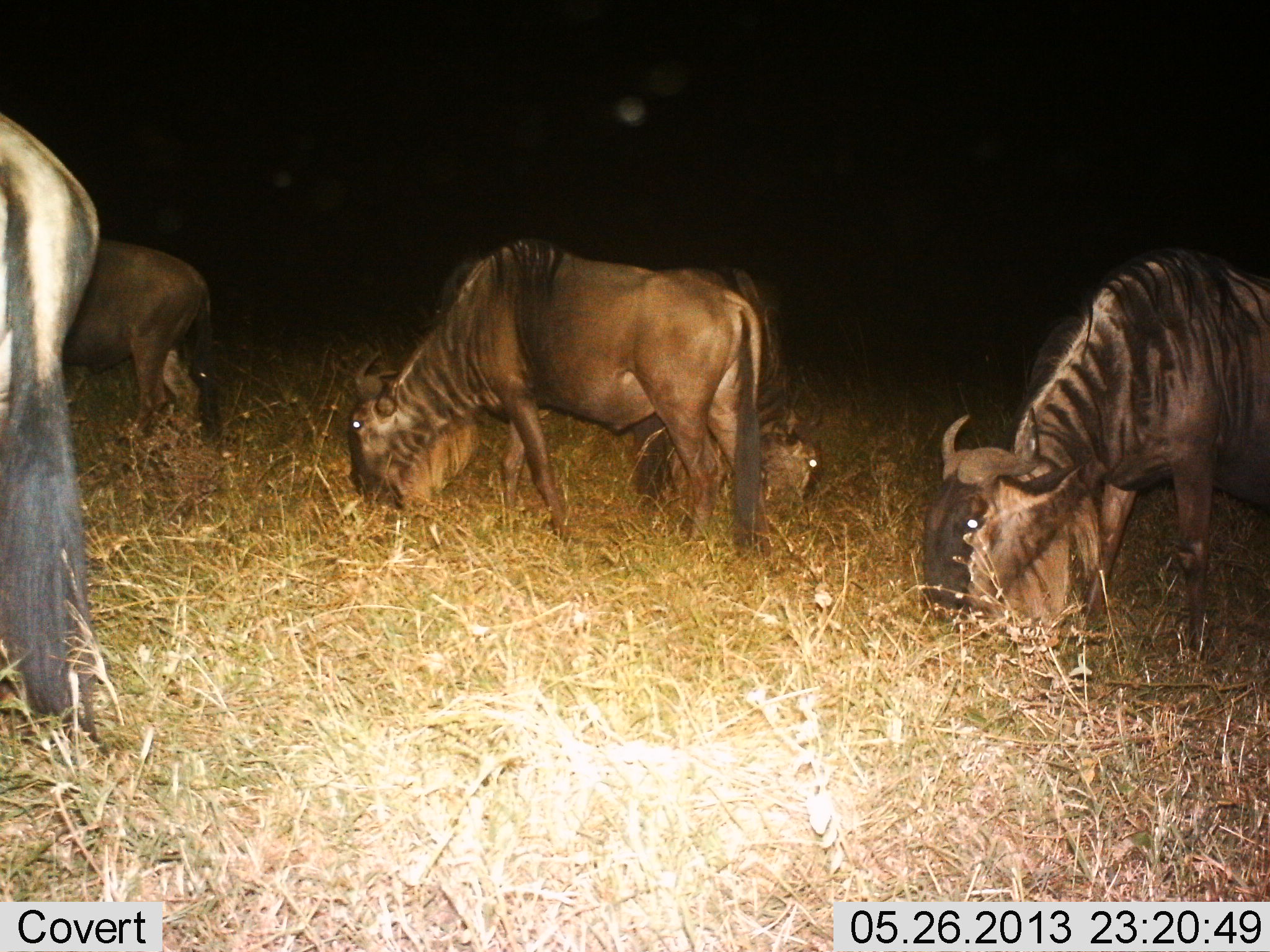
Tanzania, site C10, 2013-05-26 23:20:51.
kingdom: Animalia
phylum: Chordata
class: Mammalia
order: Artiodactyla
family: Bovidae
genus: Connochaetes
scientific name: Connochaetes taurinus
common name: blue wildebeest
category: wildebeest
Wildebeest (blue wildebeest) (Connochaetes taurinus), count 5. Behavior (volunteer vote fractions): standing 10%, resting 10%, moving 0%, interacting 0%. Young present (vote fraction): 20%. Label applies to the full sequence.